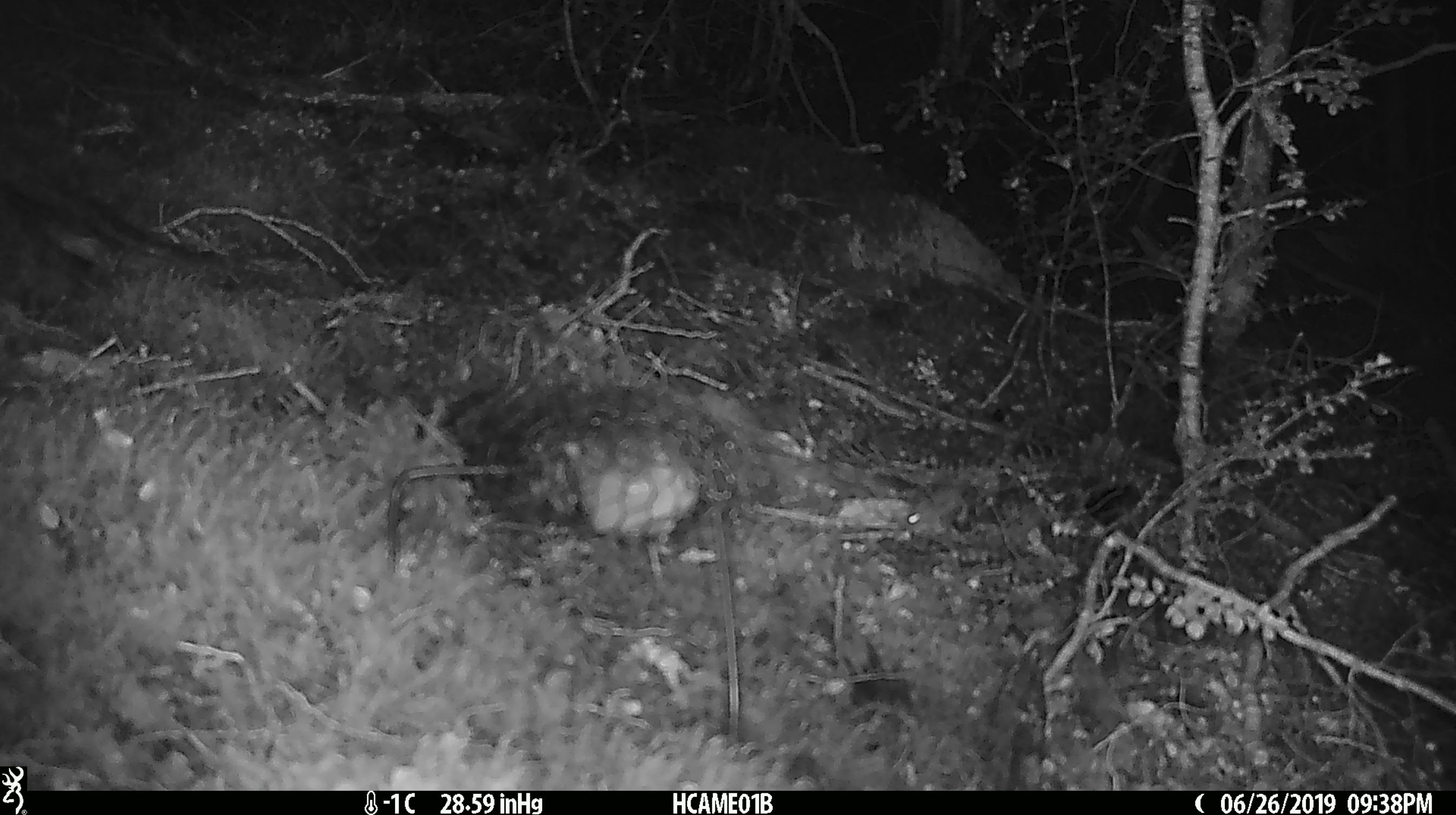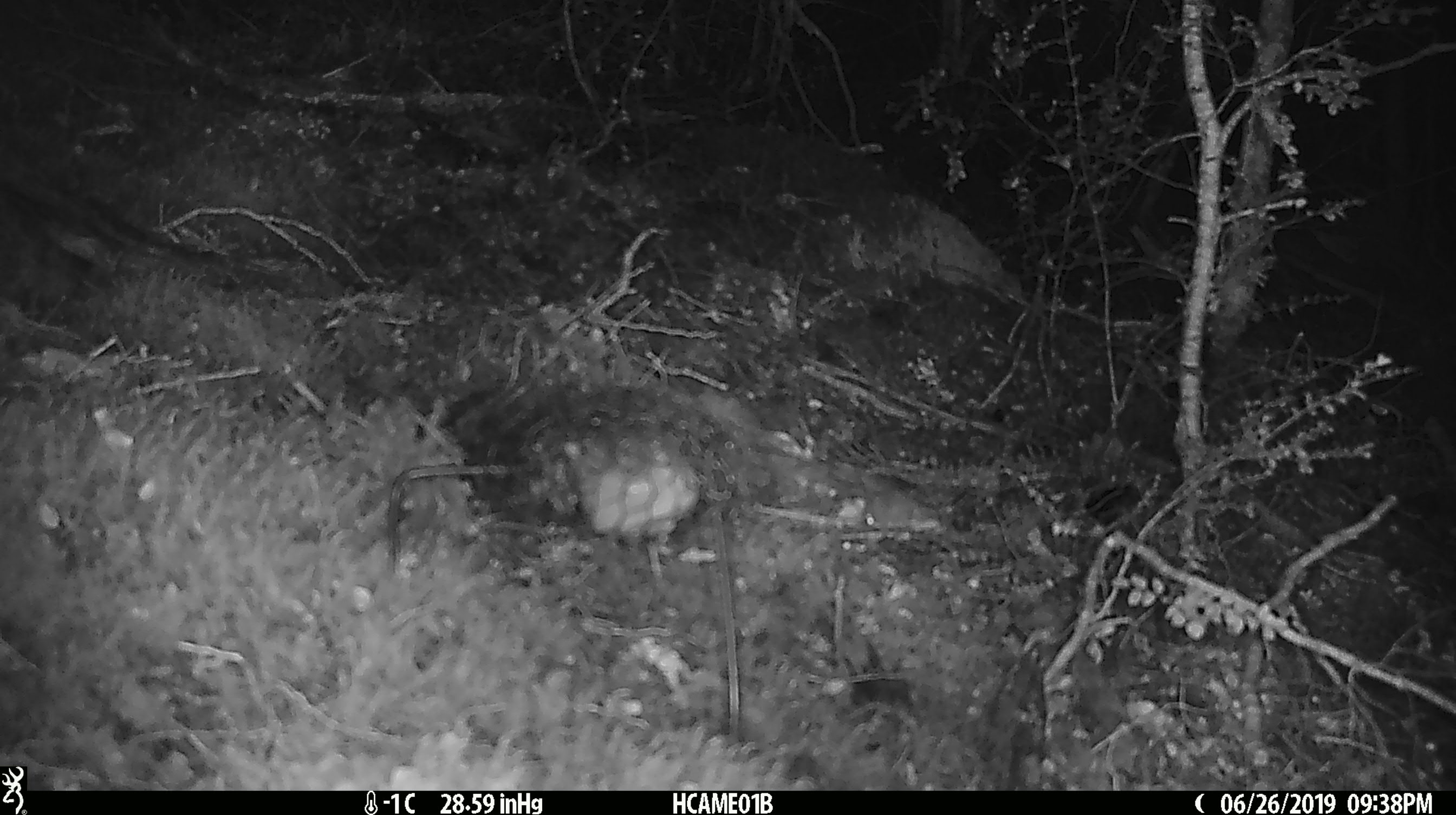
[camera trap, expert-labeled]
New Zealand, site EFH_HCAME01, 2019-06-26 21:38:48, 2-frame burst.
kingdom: Animalia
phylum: Chordata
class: Mammalia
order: Rodentia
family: Muridae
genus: Mus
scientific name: Mus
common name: mouse